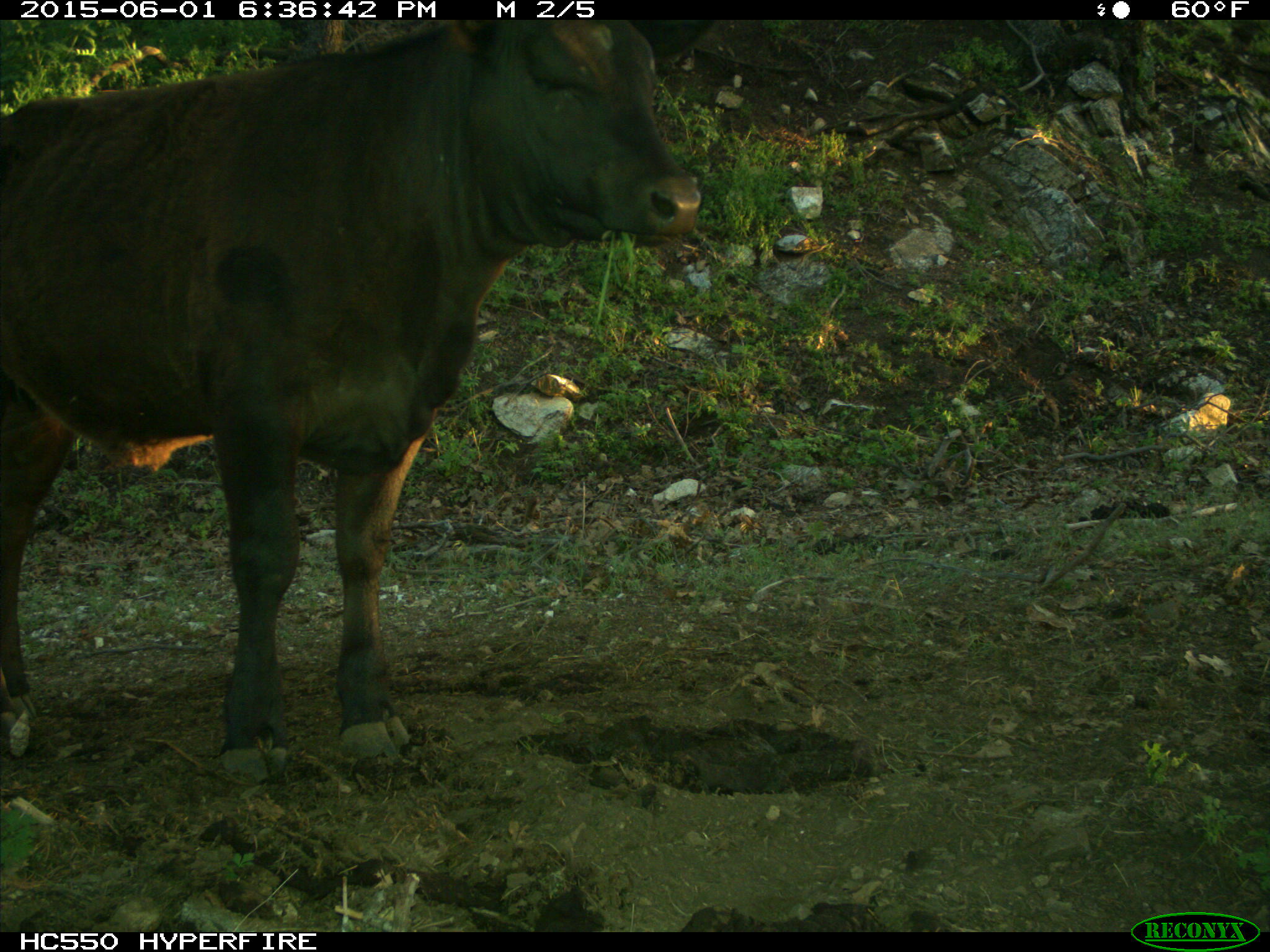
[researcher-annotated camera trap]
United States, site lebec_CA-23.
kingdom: Animalia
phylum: Chordata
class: Mammalia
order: Artiodactyla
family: Bovidae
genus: Bos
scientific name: Bos taurus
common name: domestic cow